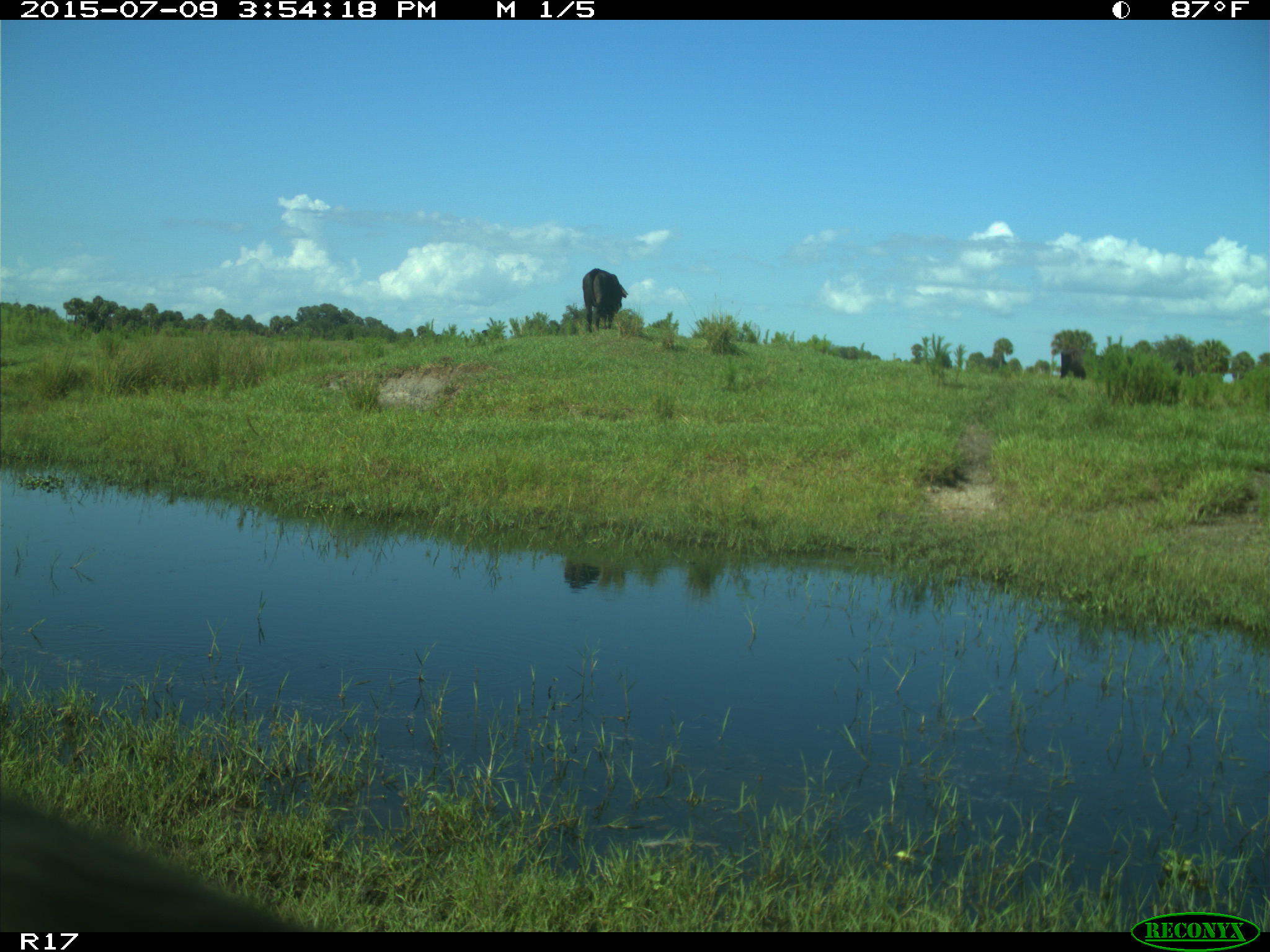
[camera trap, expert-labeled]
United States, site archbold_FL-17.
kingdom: Animalia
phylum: Chordata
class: Mammalia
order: Artiodactyla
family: Bovidae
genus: Bos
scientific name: Bos taurus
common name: domestic cow